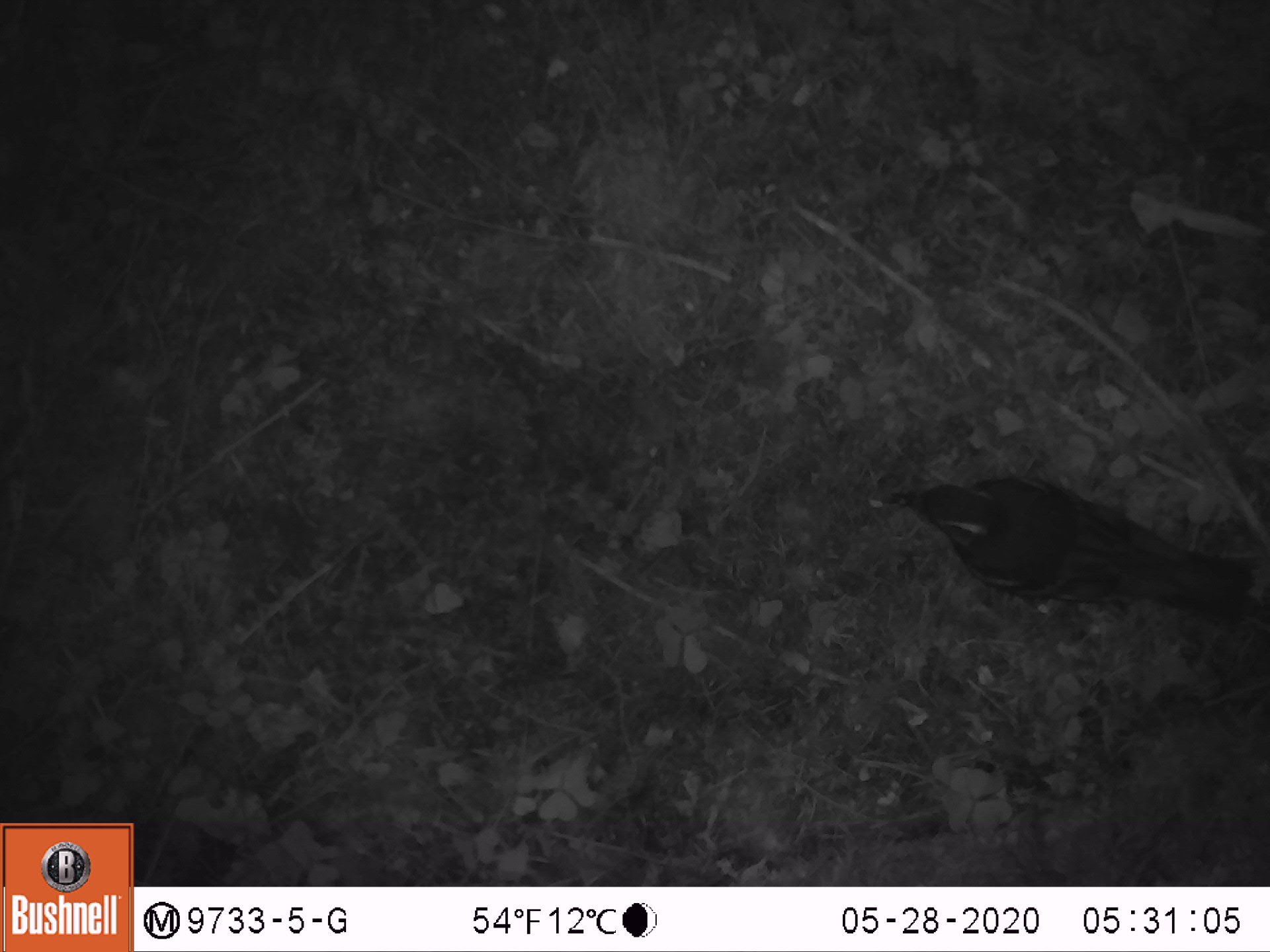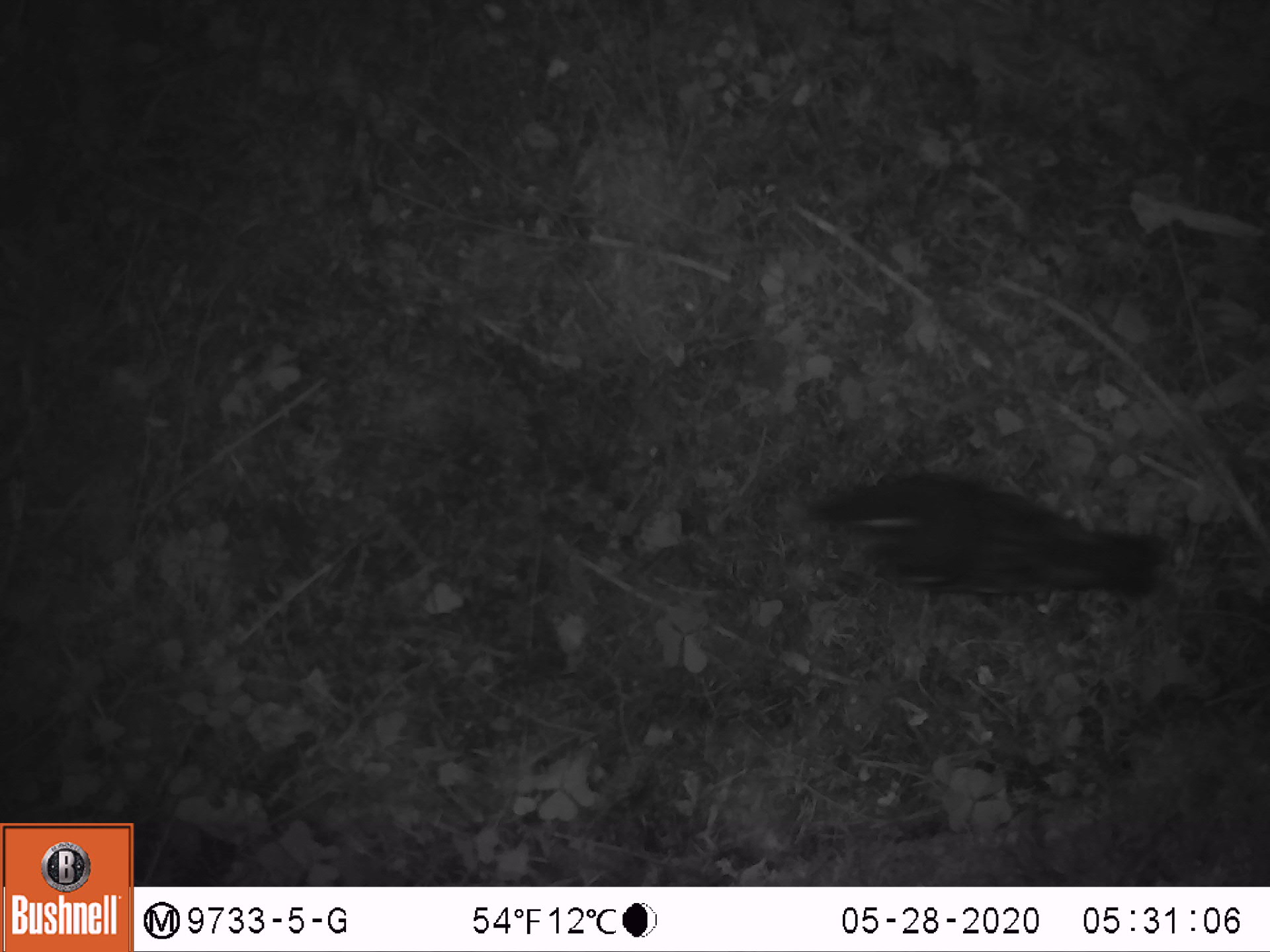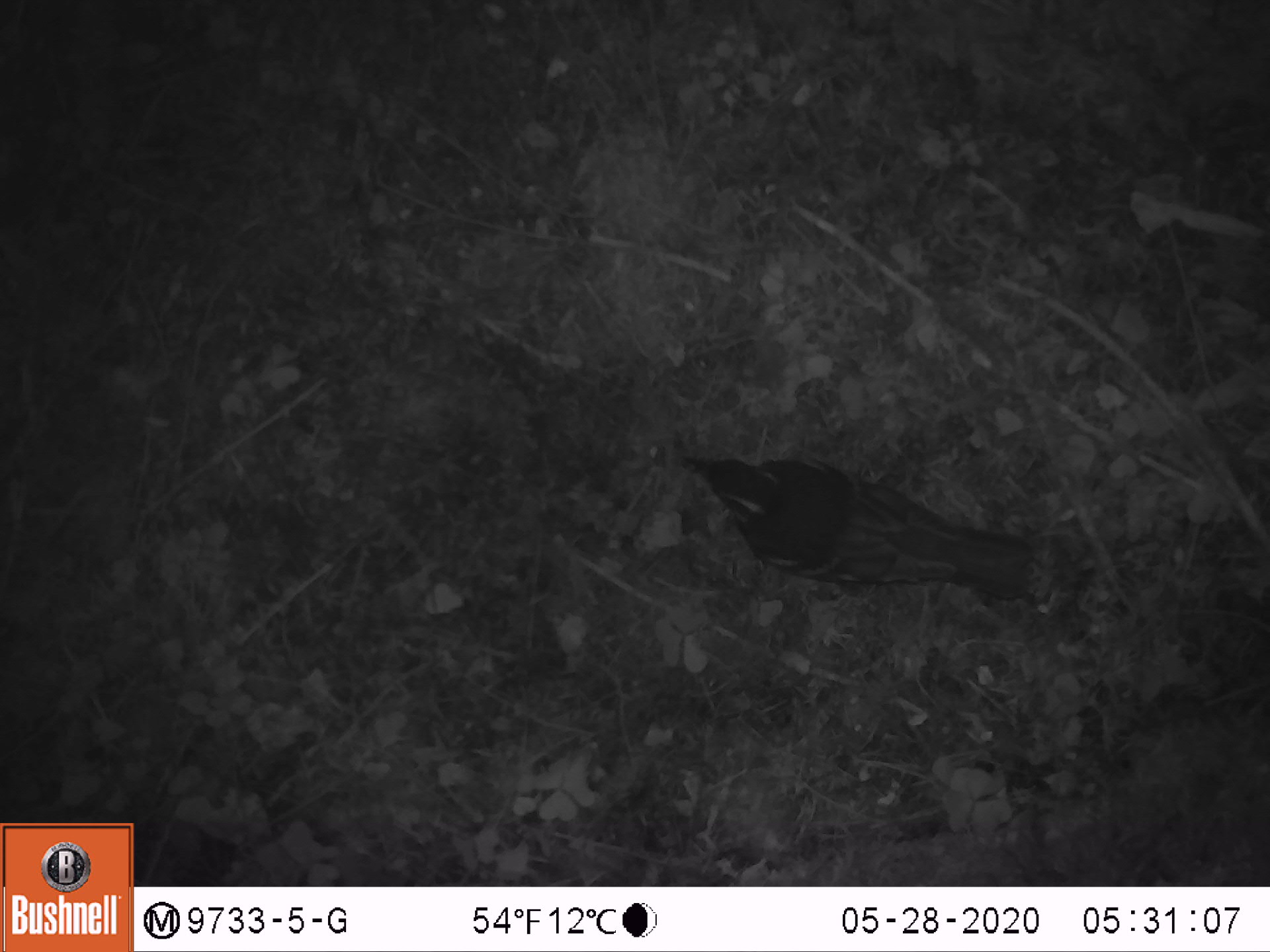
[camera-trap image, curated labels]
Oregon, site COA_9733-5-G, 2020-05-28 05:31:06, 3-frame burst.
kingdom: Animalia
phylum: Chordata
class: Aves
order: Passeriformes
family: Turdidae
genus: Ixoreus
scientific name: Ixoreus naevius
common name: varied thrush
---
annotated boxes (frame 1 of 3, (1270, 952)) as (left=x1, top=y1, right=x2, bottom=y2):
varied thrush: (left=883, top=477, right=1263, bottom=624)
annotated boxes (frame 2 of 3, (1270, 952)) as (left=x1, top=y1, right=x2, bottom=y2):
varied thrush: (left=803, top=475, right=1172, bottom=613)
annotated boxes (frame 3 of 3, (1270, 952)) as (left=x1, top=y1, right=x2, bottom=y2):
varied thrush: (left=683, top=450, right=1039, bottom=600)